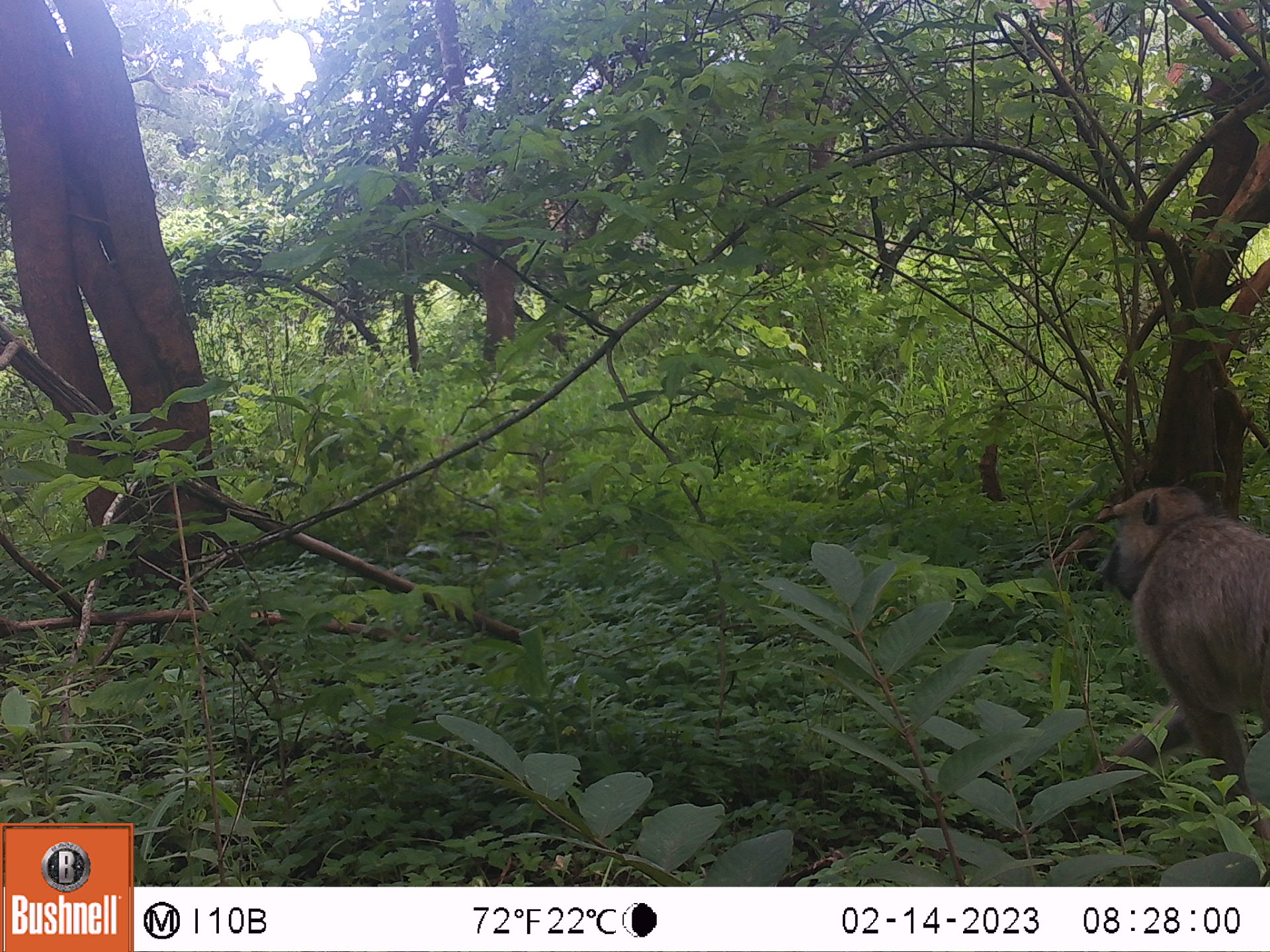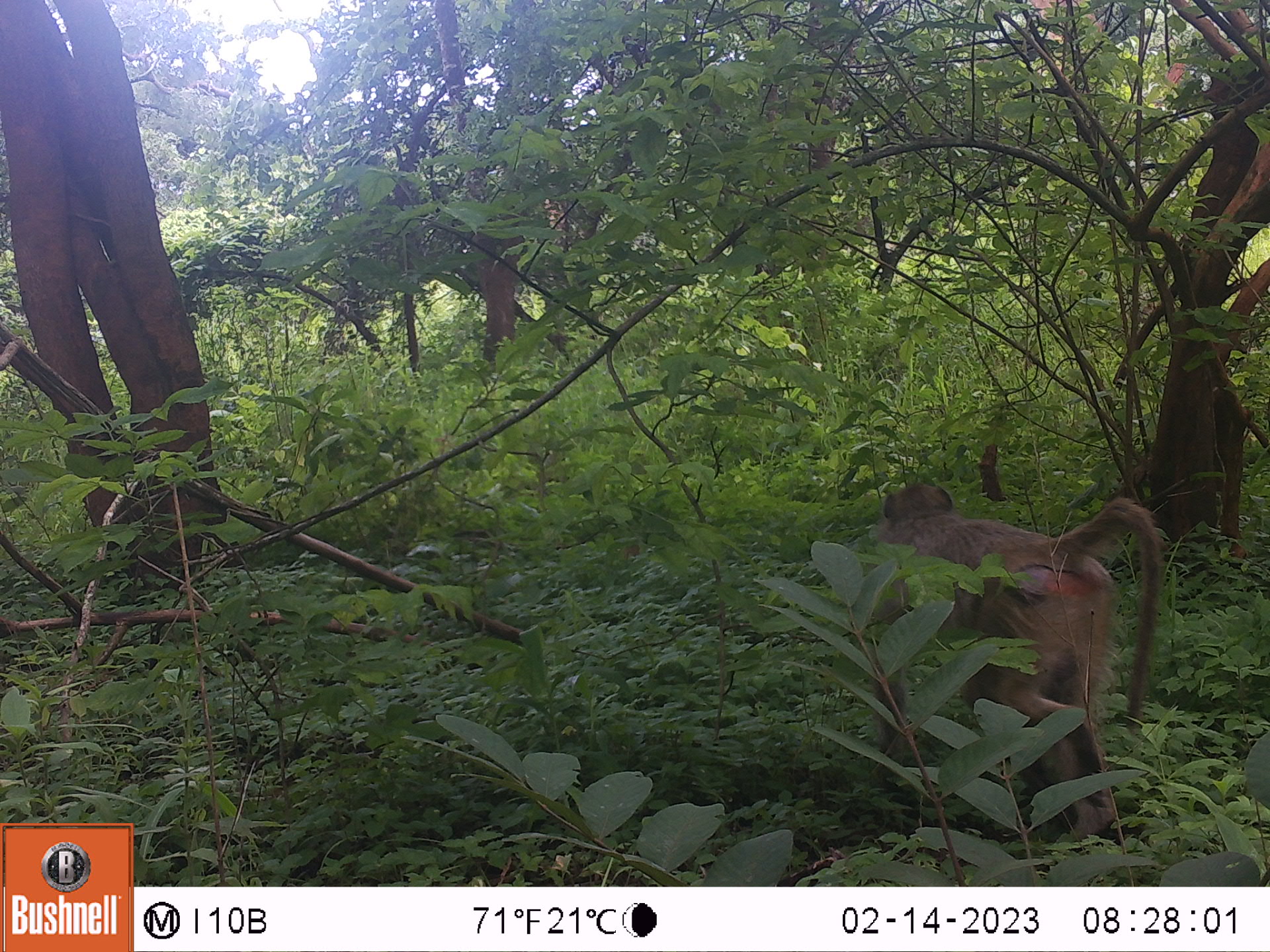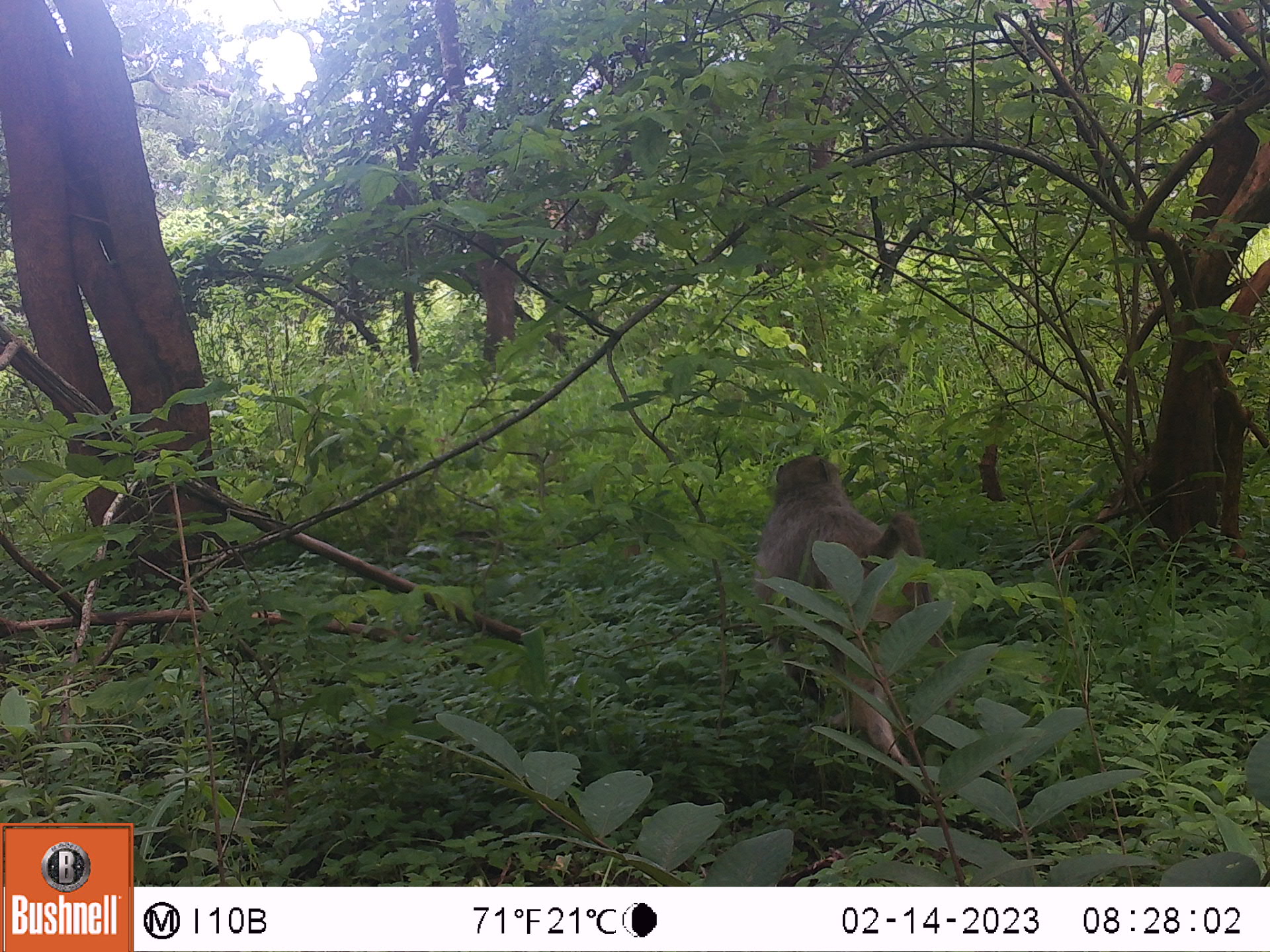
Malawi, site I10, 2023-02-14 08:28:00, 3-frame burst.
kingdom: Animalia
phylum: Chordata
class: Mammalia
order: Primates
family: Cercopithecidae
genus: Papio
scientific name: Papio cynocephalus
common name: yellow baboon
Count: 1.